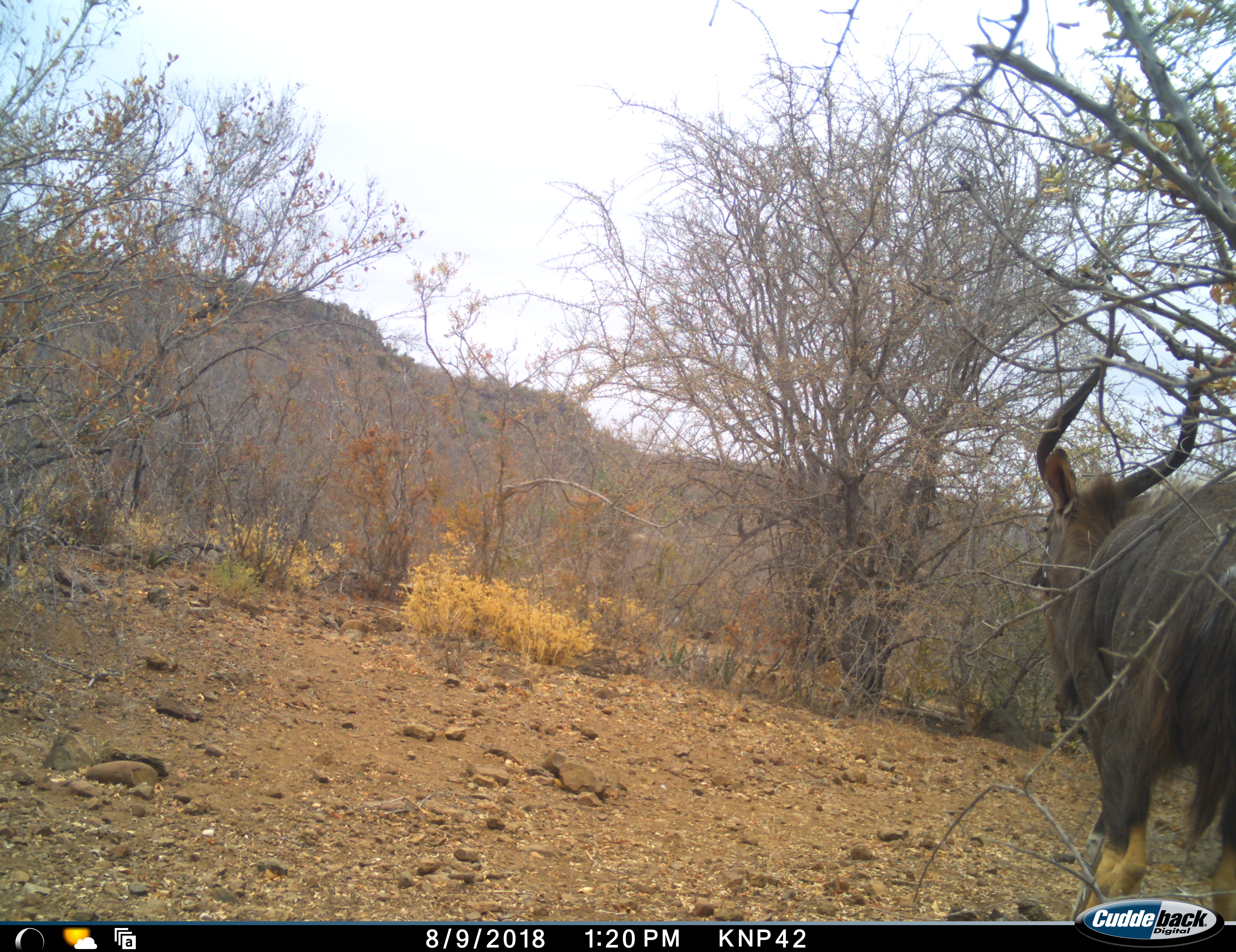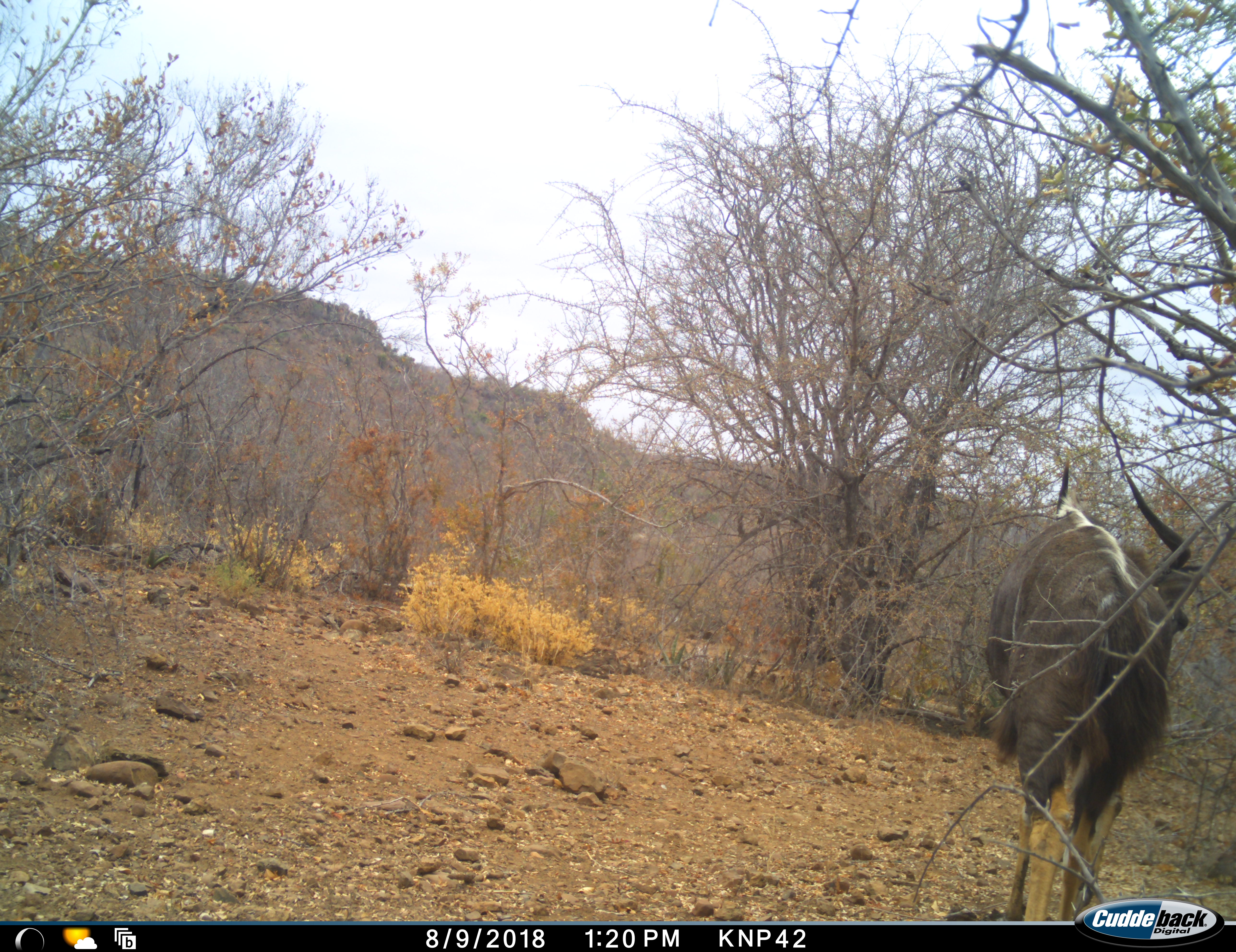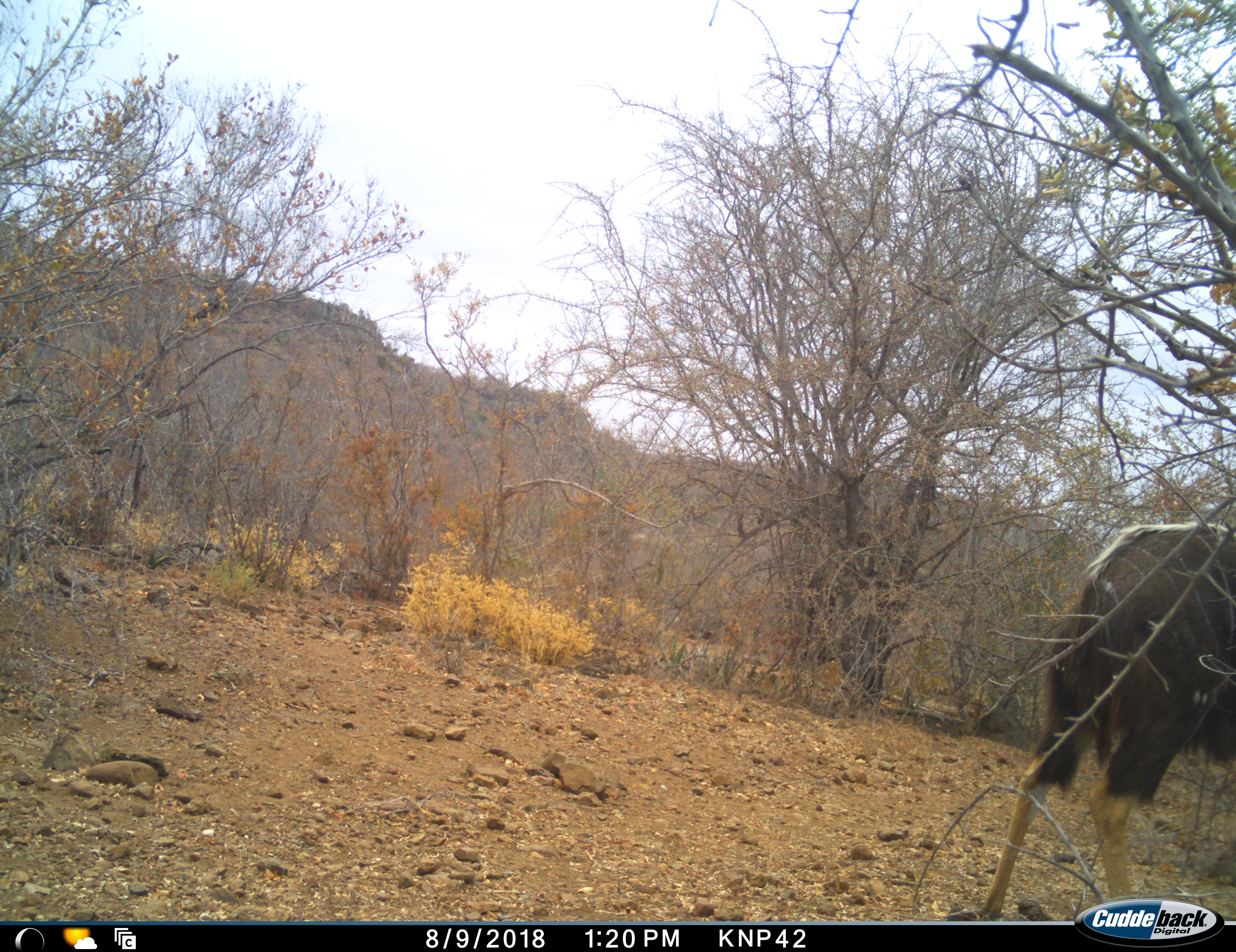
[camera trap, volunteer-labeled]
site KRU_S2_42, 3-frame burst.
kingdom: Animalia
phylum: Chordata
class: Mammalia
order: Artiodactyla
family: Bovidae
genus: Tragelaphus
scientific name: Tragelaphus angasii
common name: nyala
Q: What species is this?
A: Nyala (Tragelaphus angasii).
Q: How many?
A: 1.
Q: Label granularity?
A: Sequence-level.